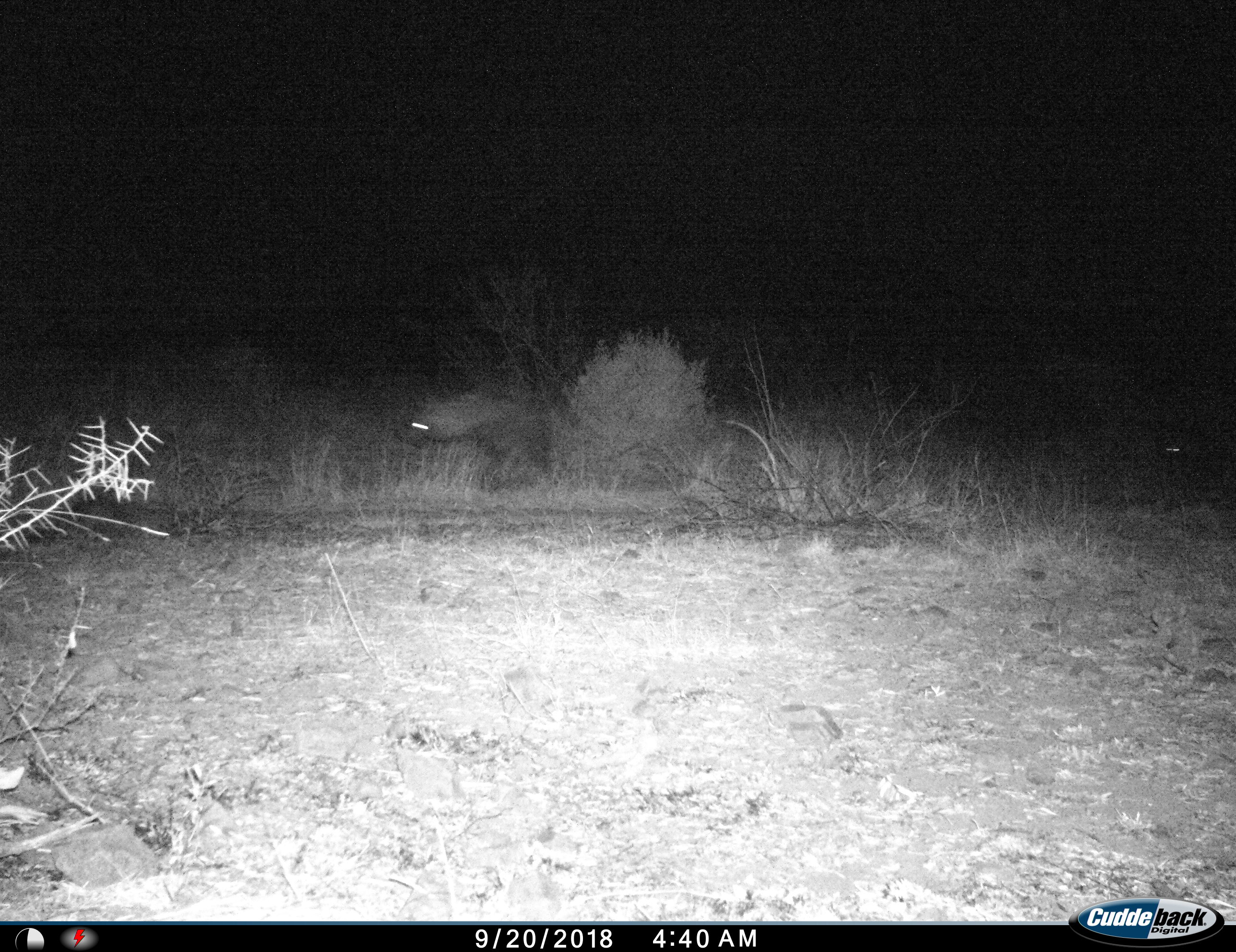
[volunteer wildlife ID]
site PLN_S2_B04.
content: unidentified animal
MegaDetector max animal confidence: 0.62